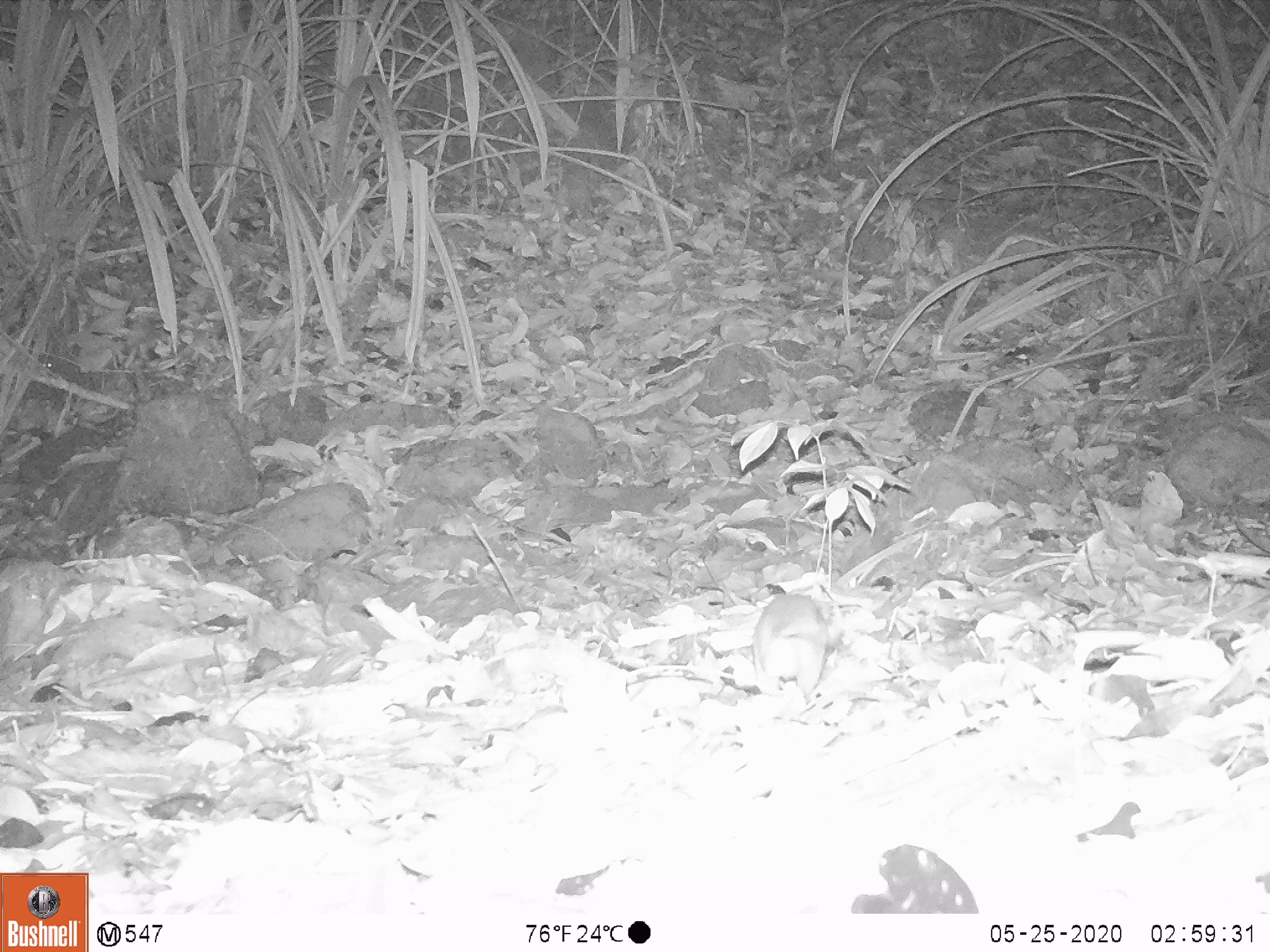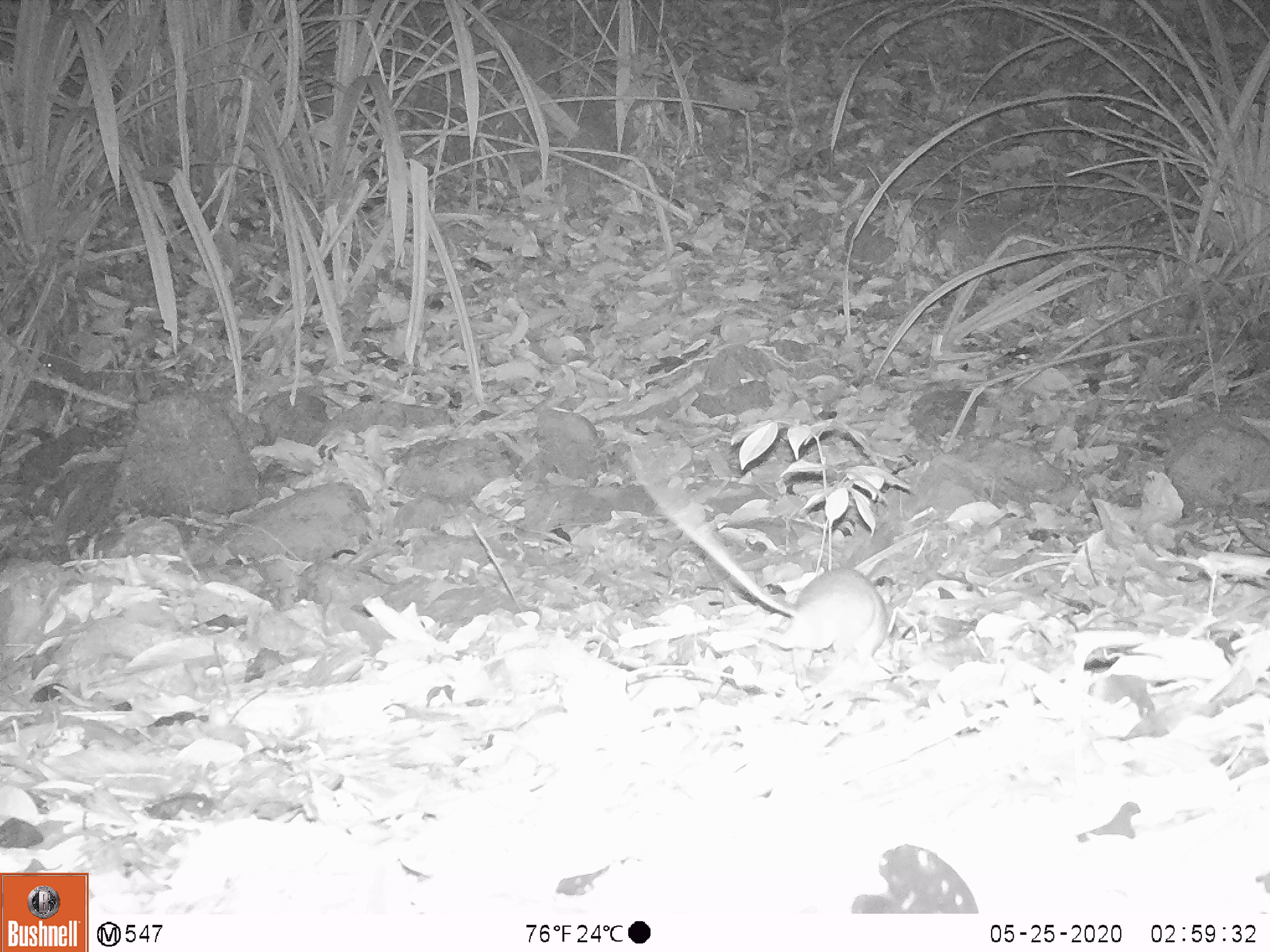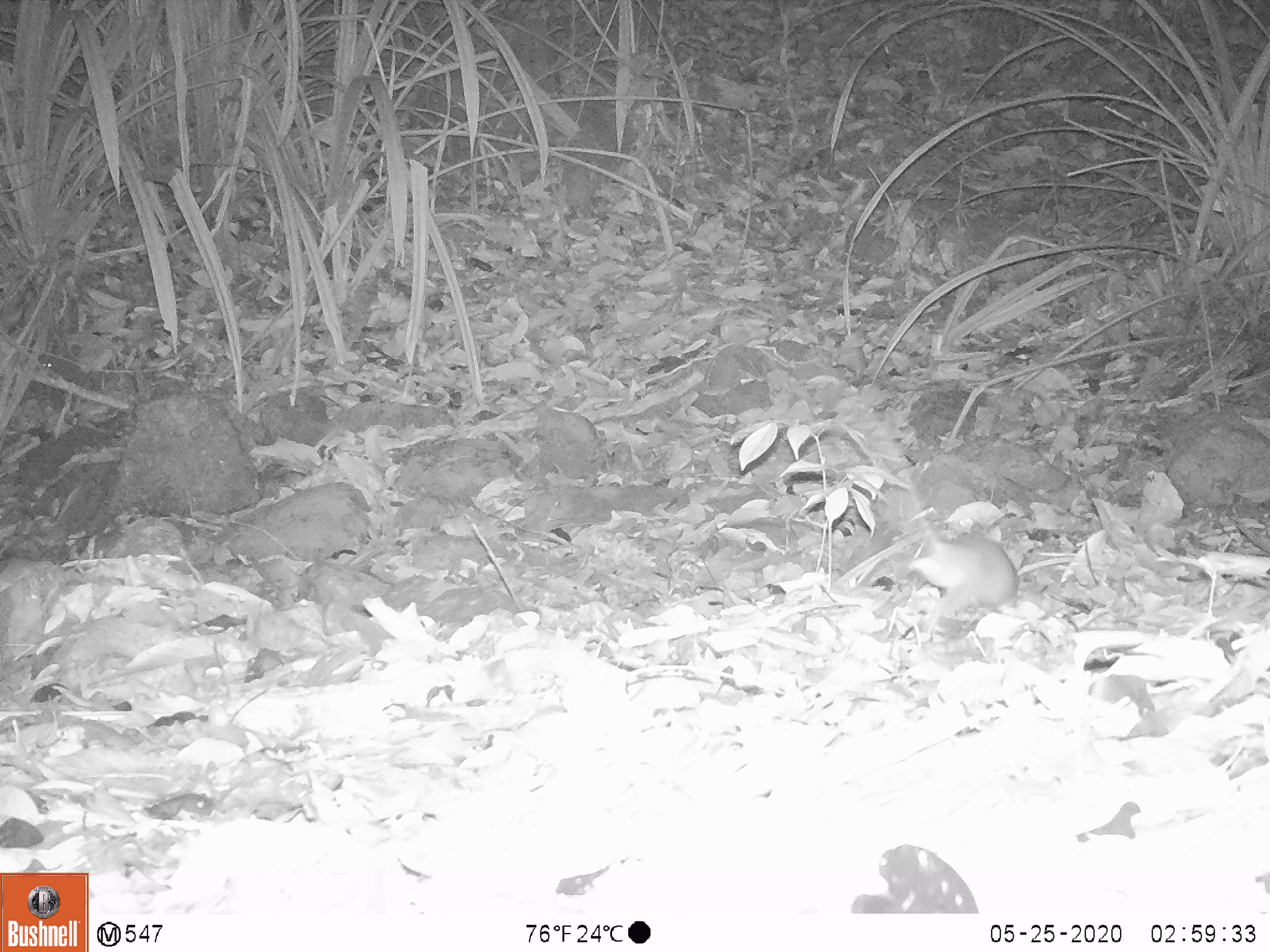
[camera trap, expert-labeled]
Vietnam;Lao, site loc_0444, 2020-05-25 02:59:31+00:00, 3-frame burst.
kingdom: Animalia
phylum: Chordata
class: Mammalia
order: Rodentia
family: Muridae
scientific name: Muridae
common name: old-world mice and rats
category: unidentified murid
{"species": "unidentified murid (old-world mice and rats) (Muridae)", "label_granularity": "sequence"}